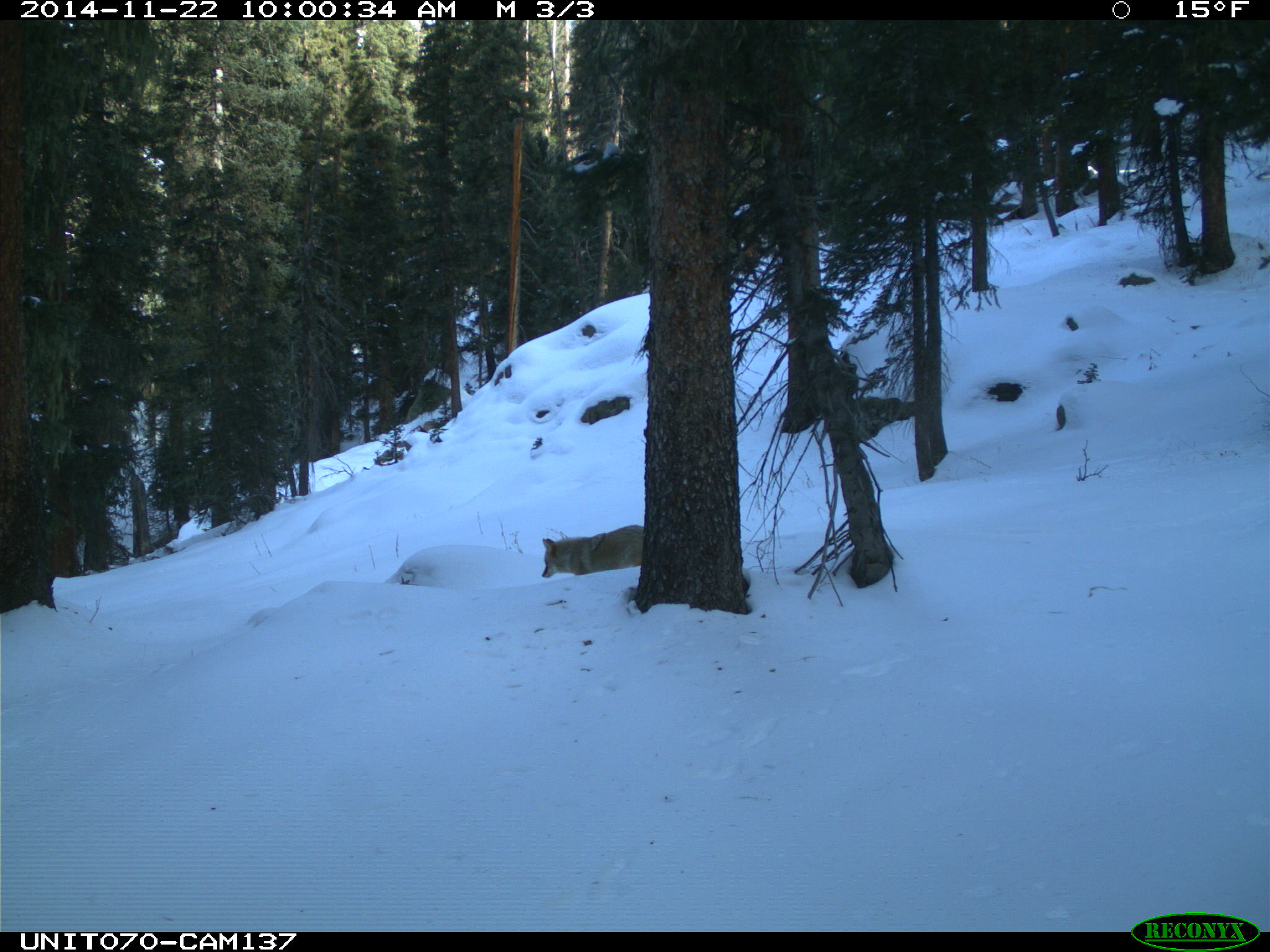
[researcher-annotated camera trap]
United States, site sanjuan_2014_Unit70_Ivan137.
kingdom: Animalia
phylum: Chordata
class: Mammalia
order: Carnivora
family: Canidae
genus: Canis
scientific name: Canis latrans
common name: coyote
Canis latrans (coyote).